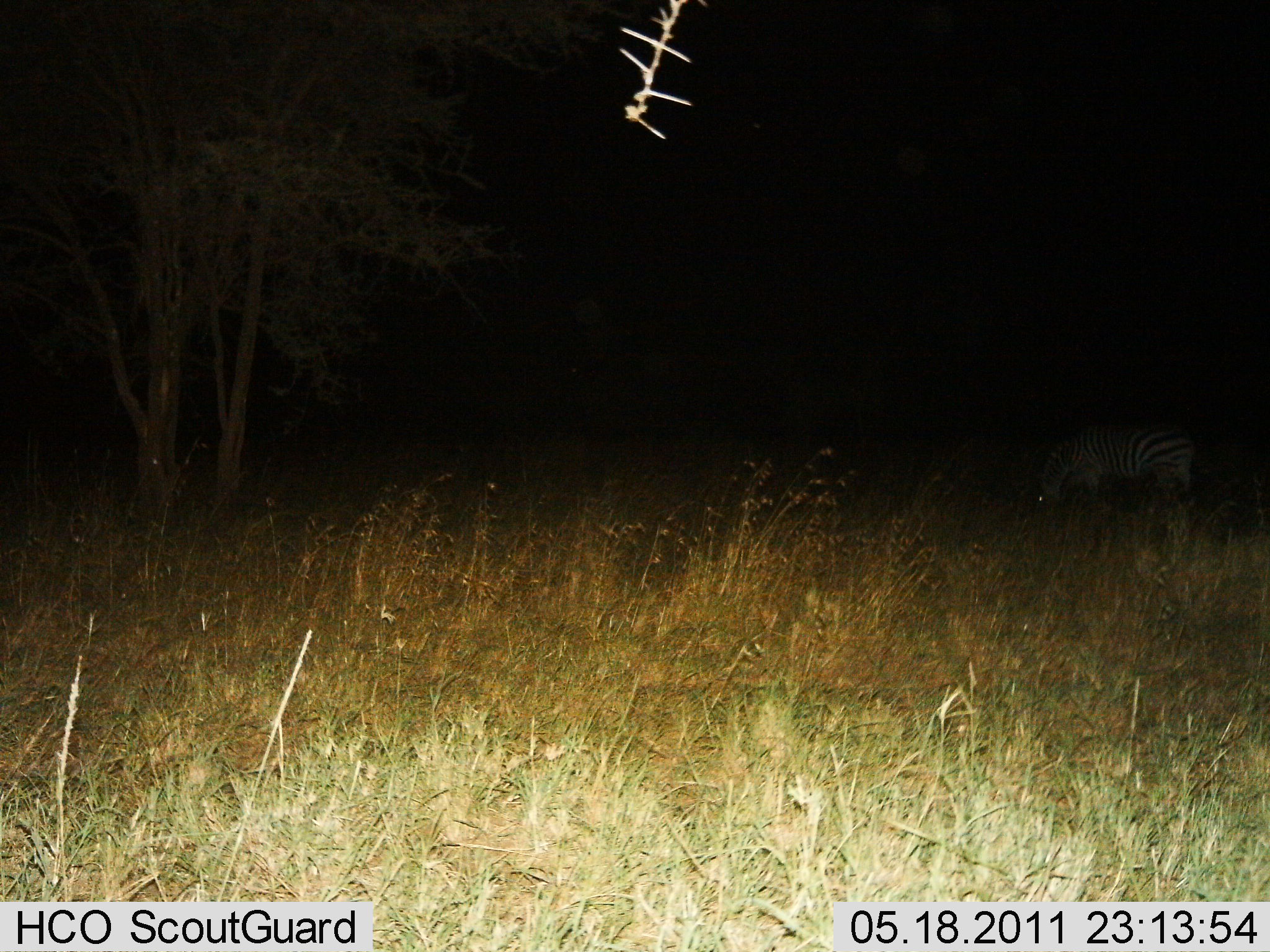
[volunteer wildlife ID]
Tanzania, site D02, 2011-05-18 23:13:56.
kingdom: Animalia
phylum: Chordata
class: Mammalia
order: Perissodactyla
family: Equidae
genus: Equus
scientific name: Equus quagga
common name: plains zebra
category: zebra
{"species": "zebra (plains zebra) (Equus quagga)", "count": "1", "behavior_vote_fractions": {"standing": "27%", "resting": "0%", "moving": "9%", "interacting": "0%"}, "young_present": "0%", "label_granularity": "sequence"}